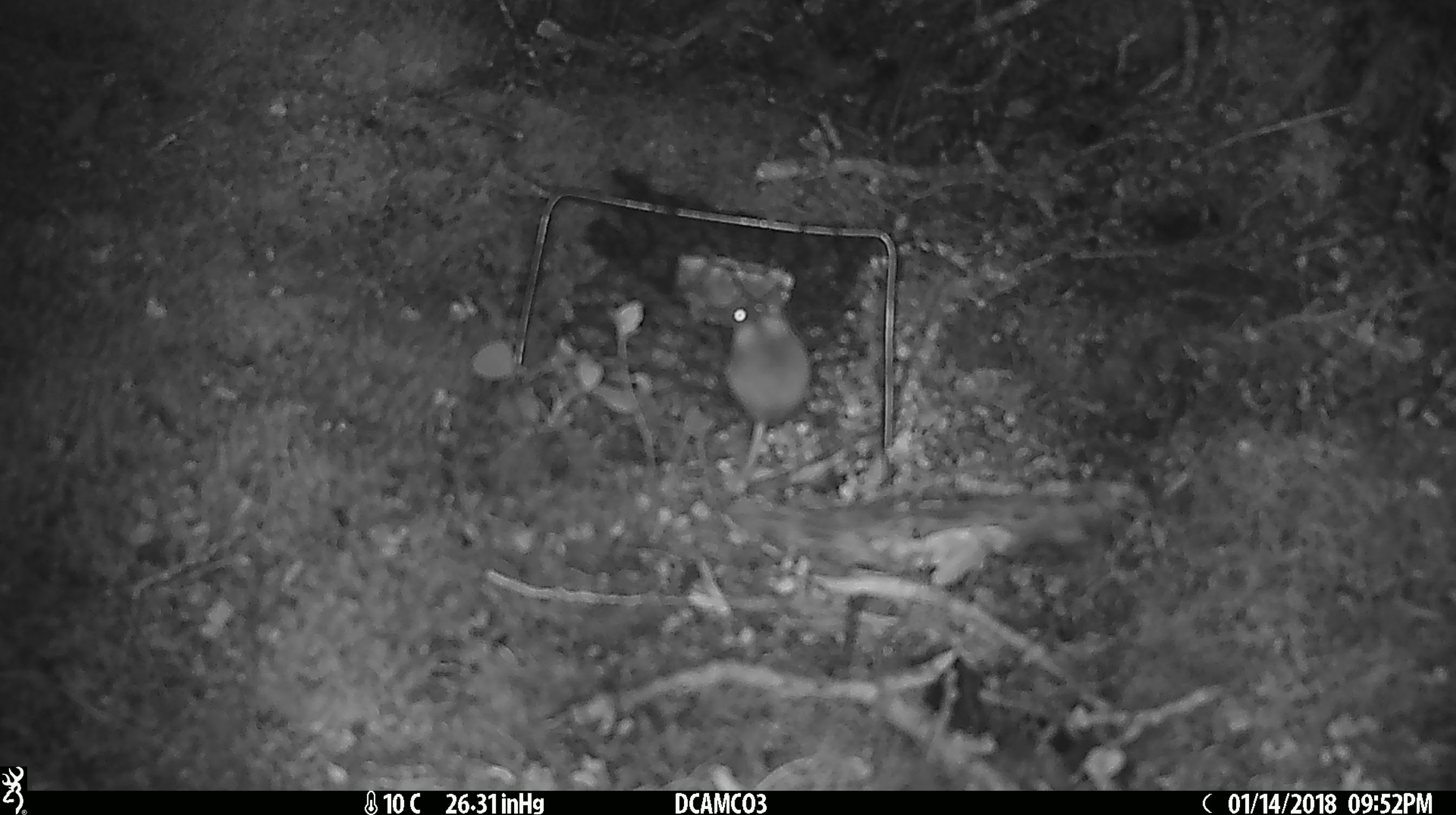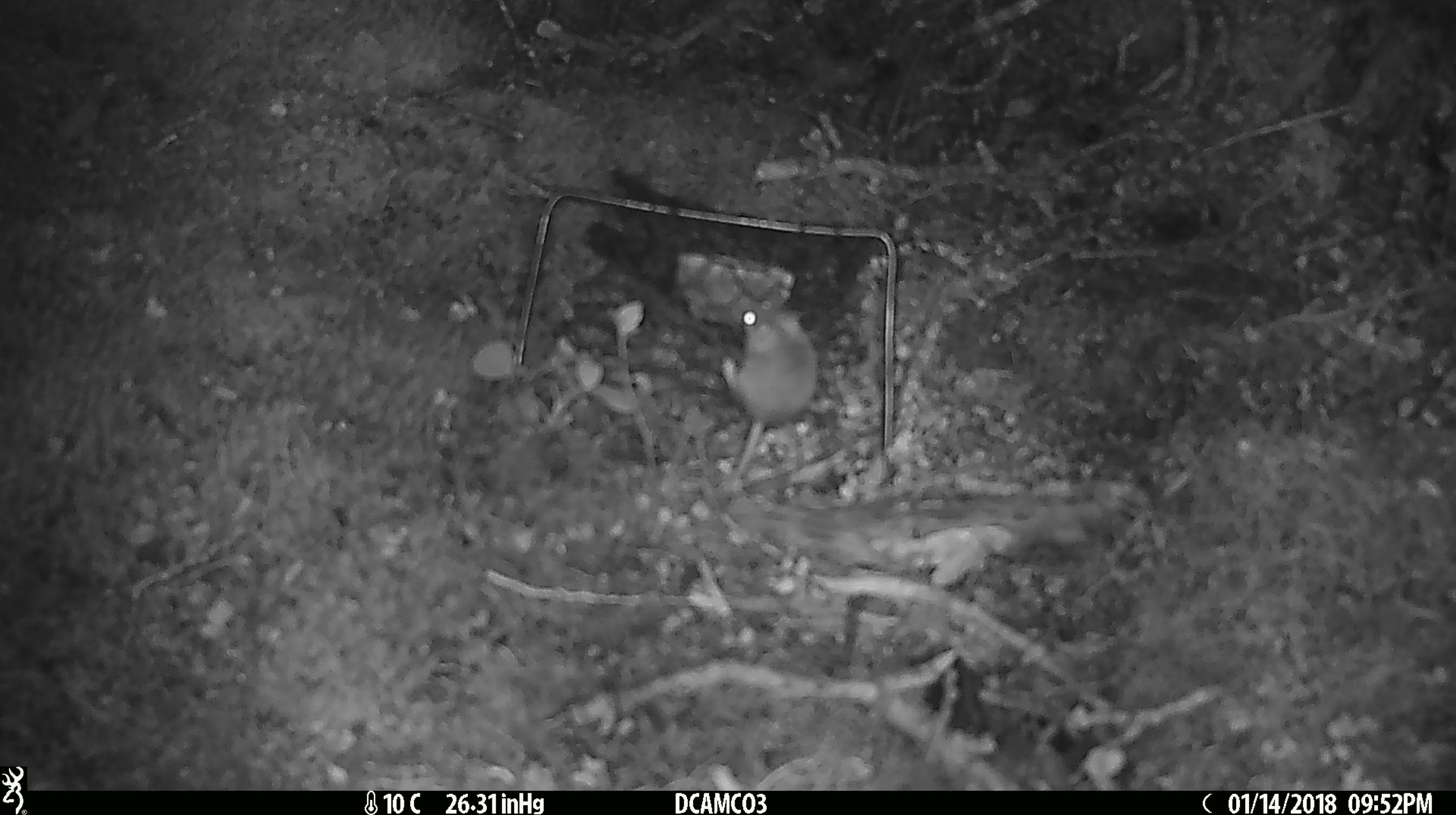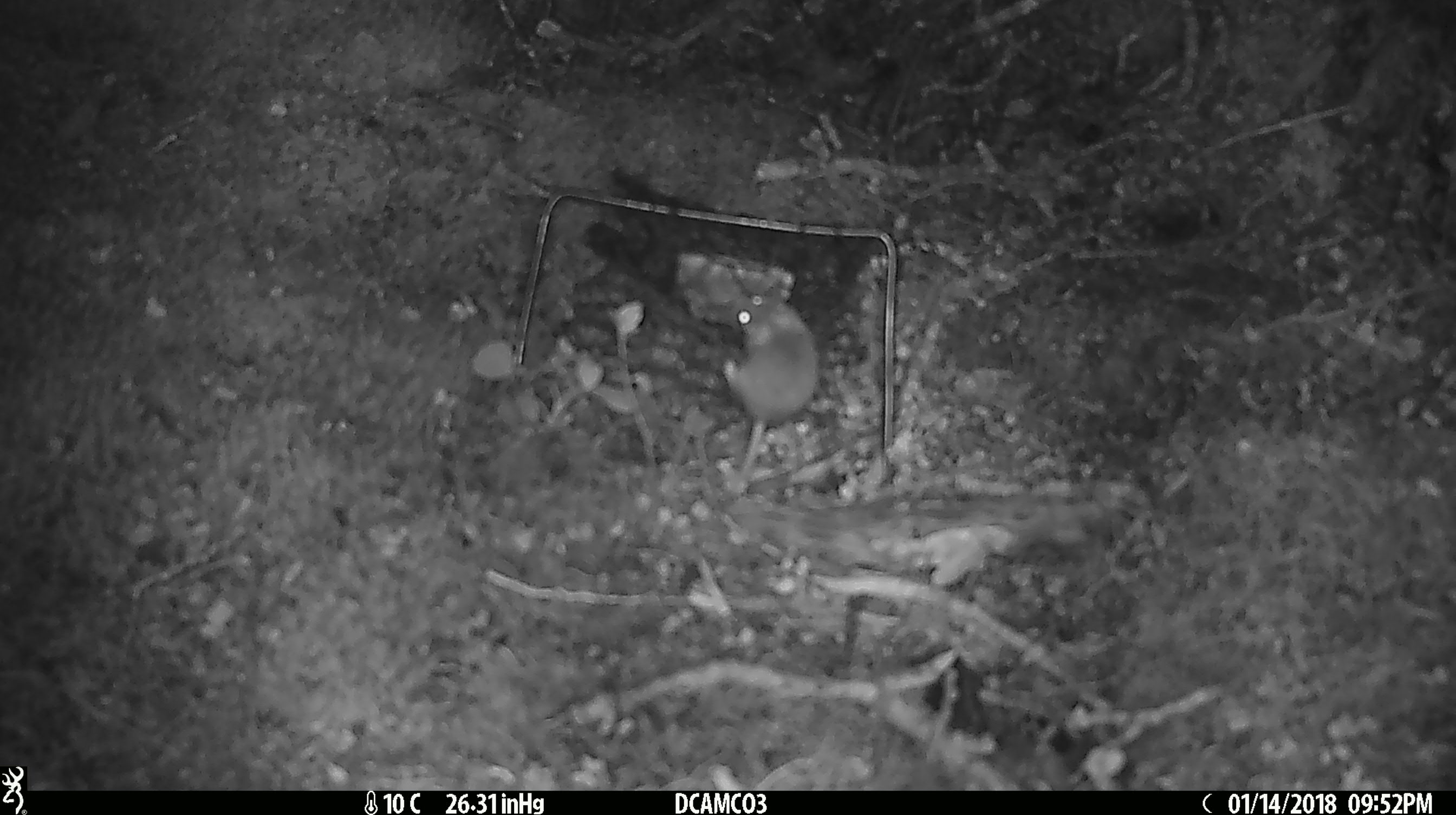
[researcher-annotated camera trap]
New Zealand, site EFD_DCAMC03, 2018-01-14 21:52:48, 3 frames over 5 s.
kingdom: Animalia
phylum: Chordata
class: Mammalia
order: Rodentia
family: Muridae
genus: Mus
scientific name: Mus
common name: mouse